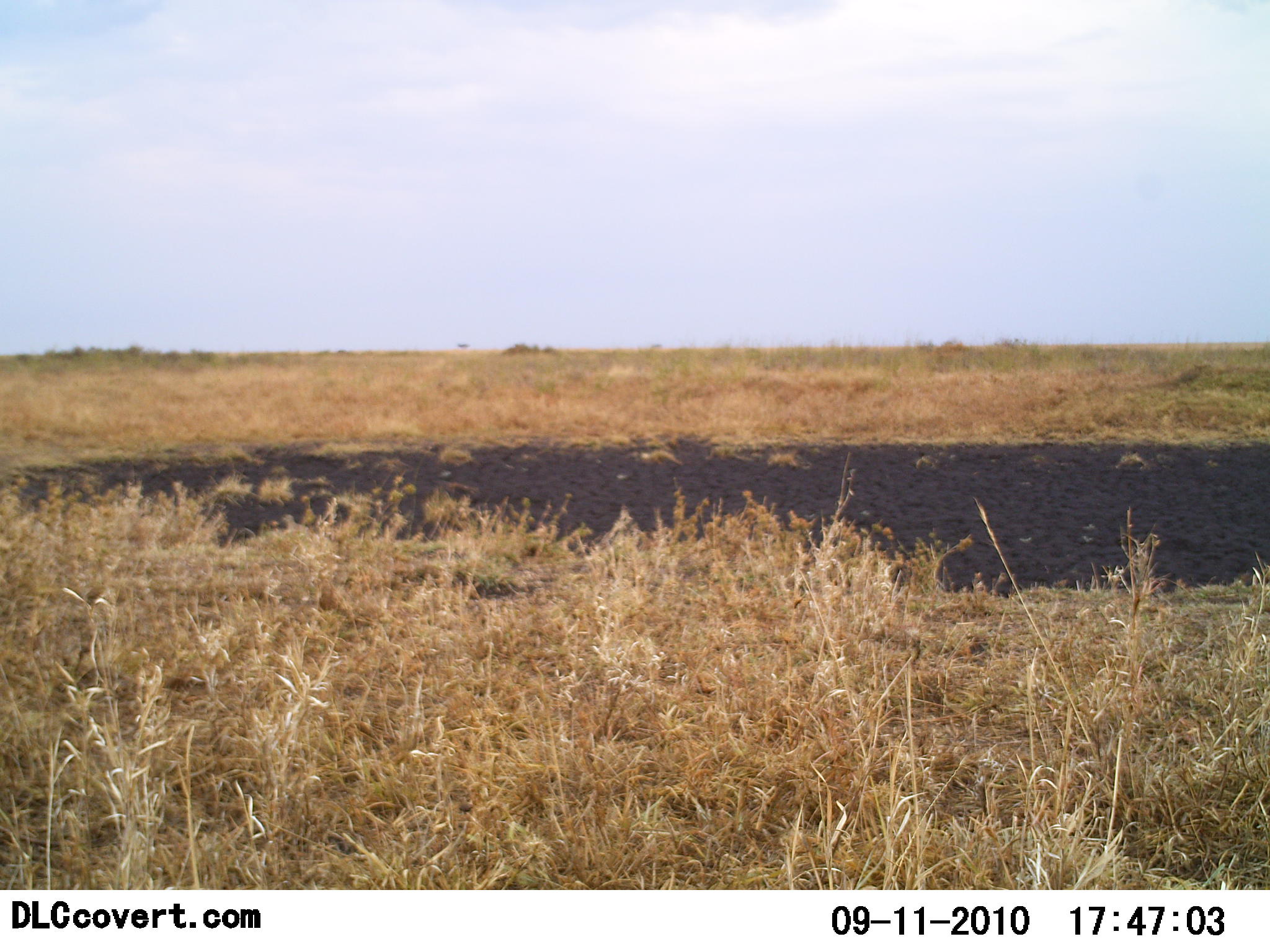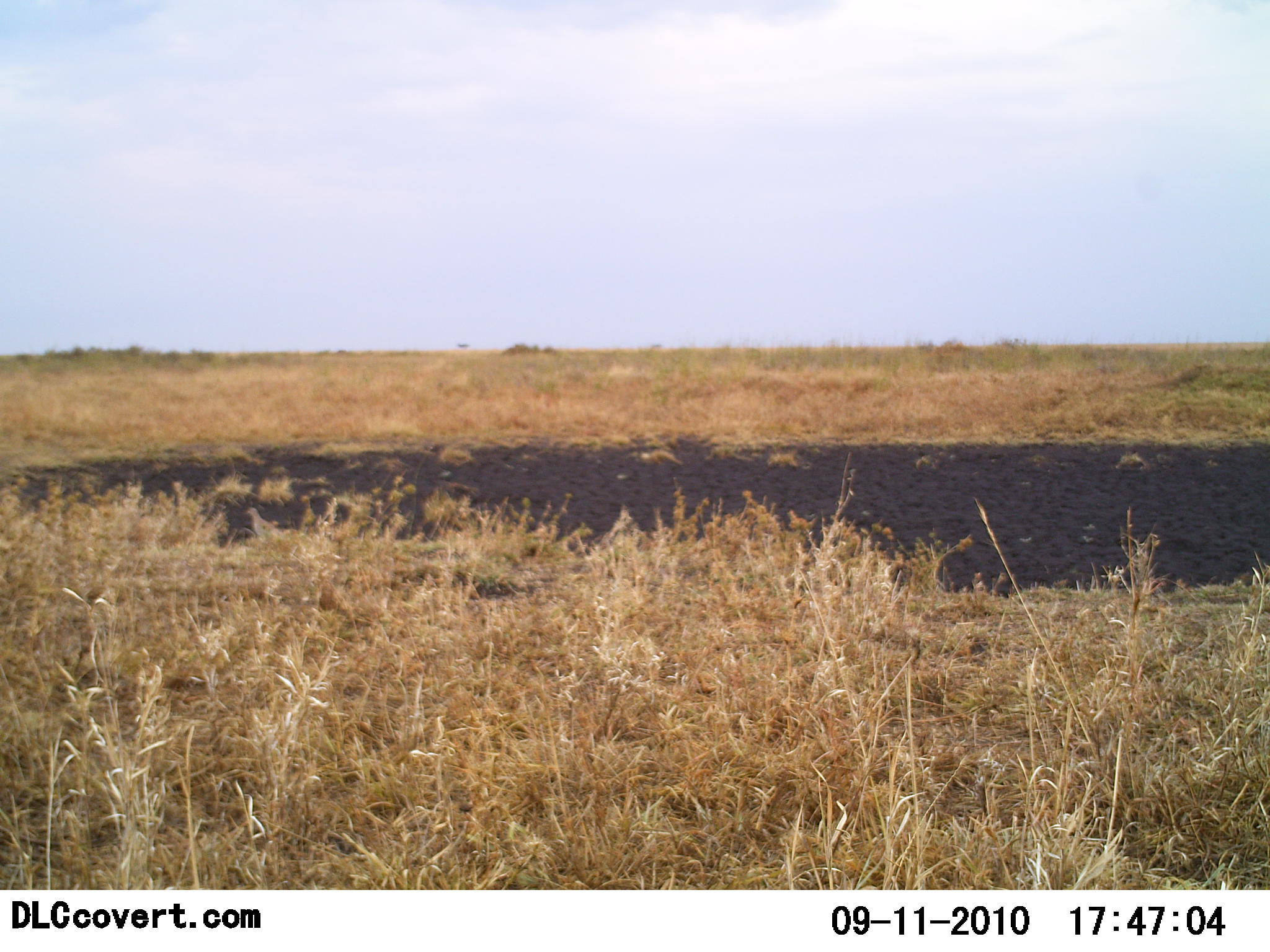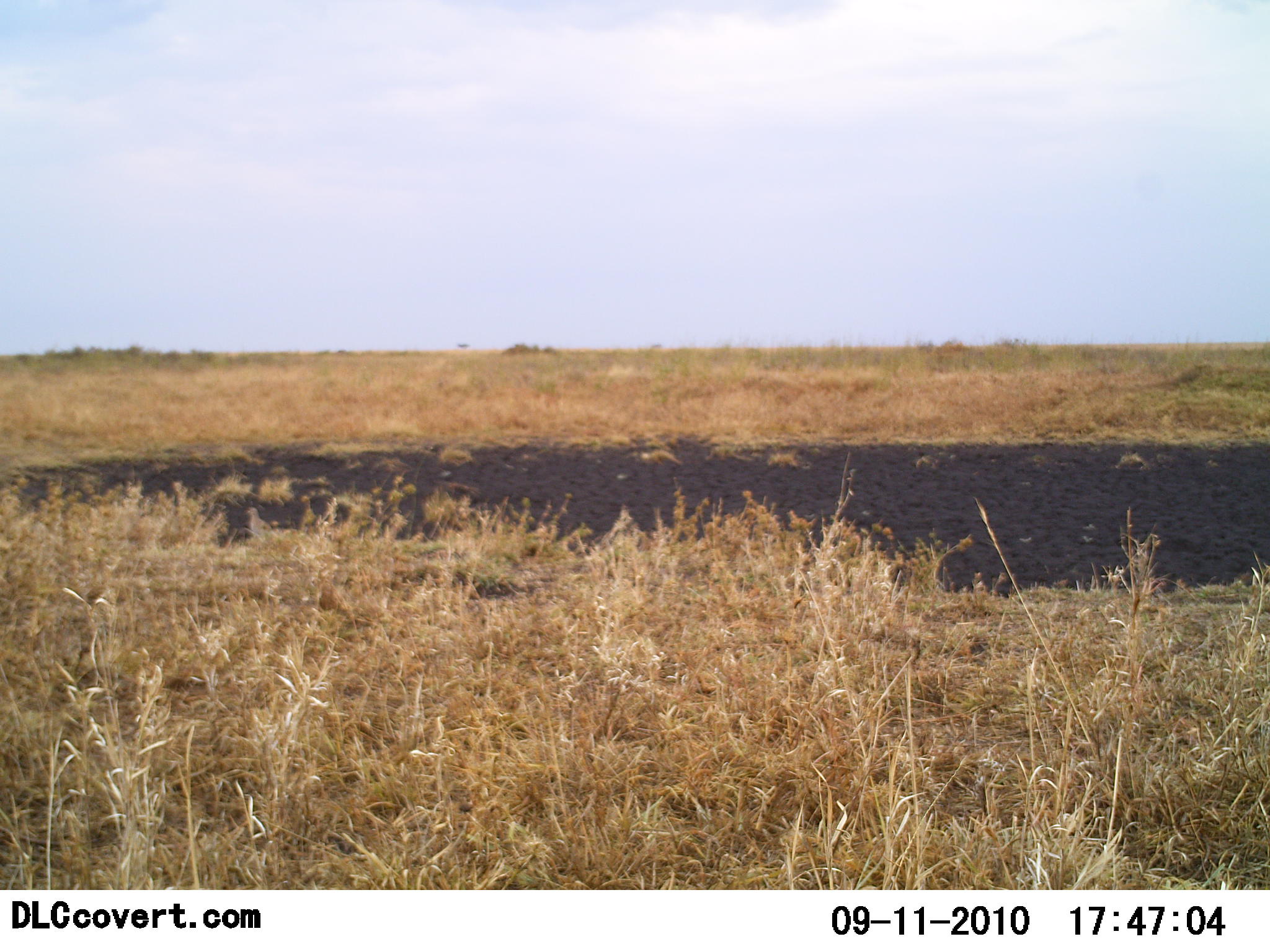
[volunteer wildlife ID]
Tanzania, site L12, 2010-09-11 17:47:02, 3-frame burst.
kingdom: Animalia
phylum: Chordata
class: Aves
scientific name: Aves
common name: bird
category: otherbird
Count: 1.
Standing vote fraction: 20%.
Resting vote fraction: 0%.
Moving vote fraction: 93%.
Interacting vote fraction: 0%.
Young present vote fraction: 0%.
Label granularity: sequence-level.